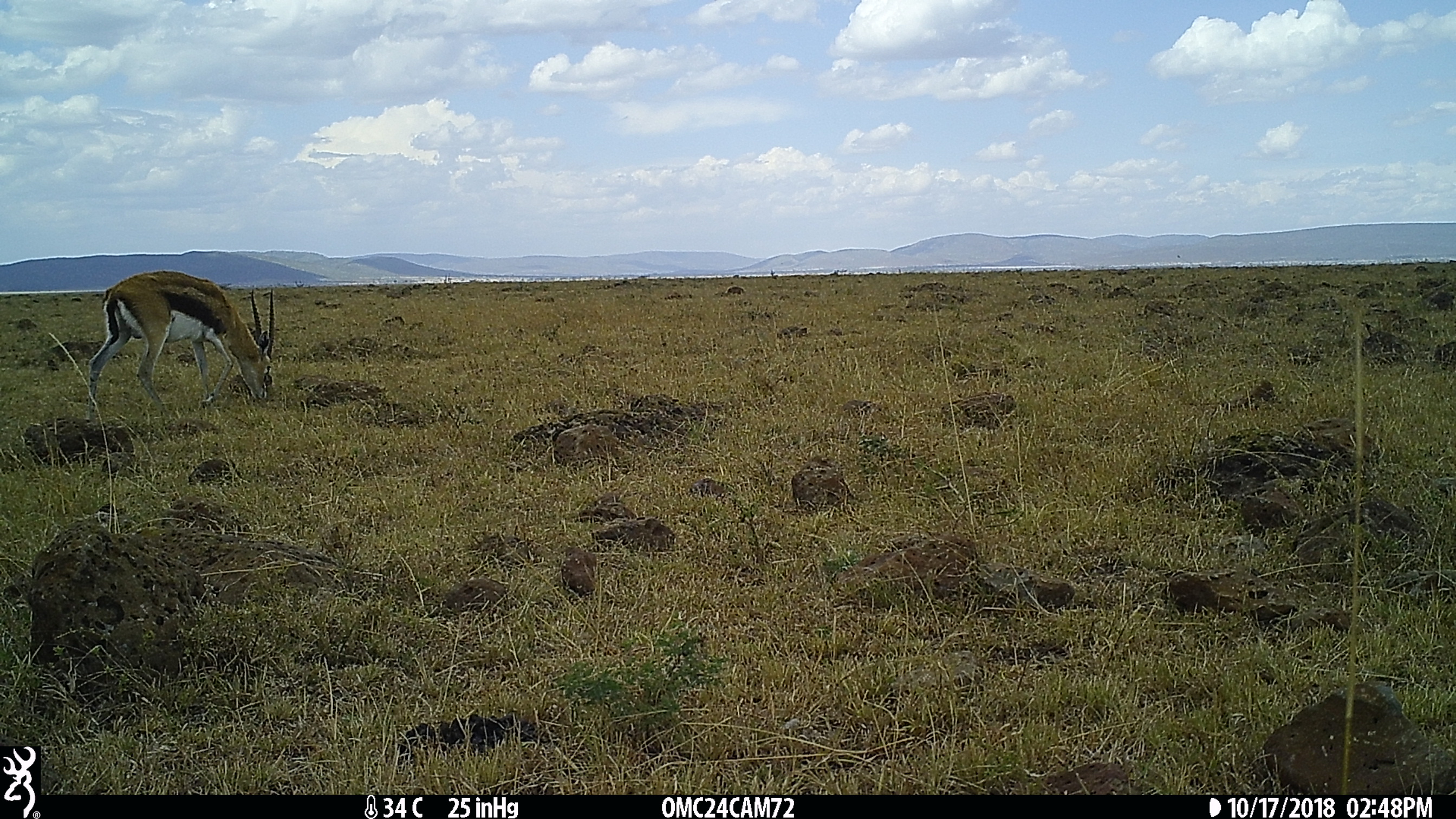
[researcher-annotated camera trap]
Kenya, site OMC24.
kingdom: Animalia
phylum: Chordata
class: Mammalia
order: Artiodactyla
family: Bovidae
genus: Eudorcas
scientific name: Eudorcas thomsonii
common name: thomon's gazelle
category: gazelle thomsons